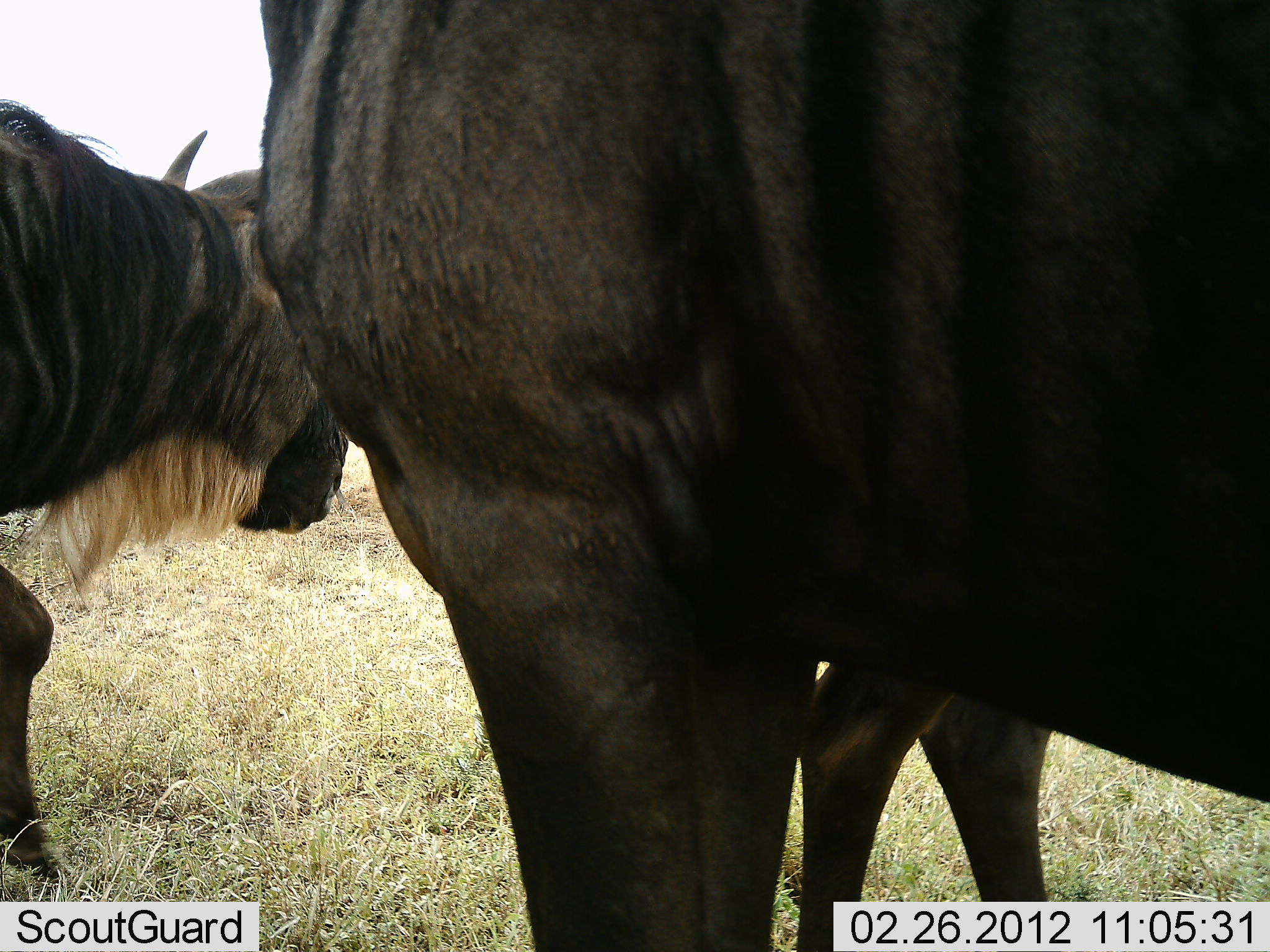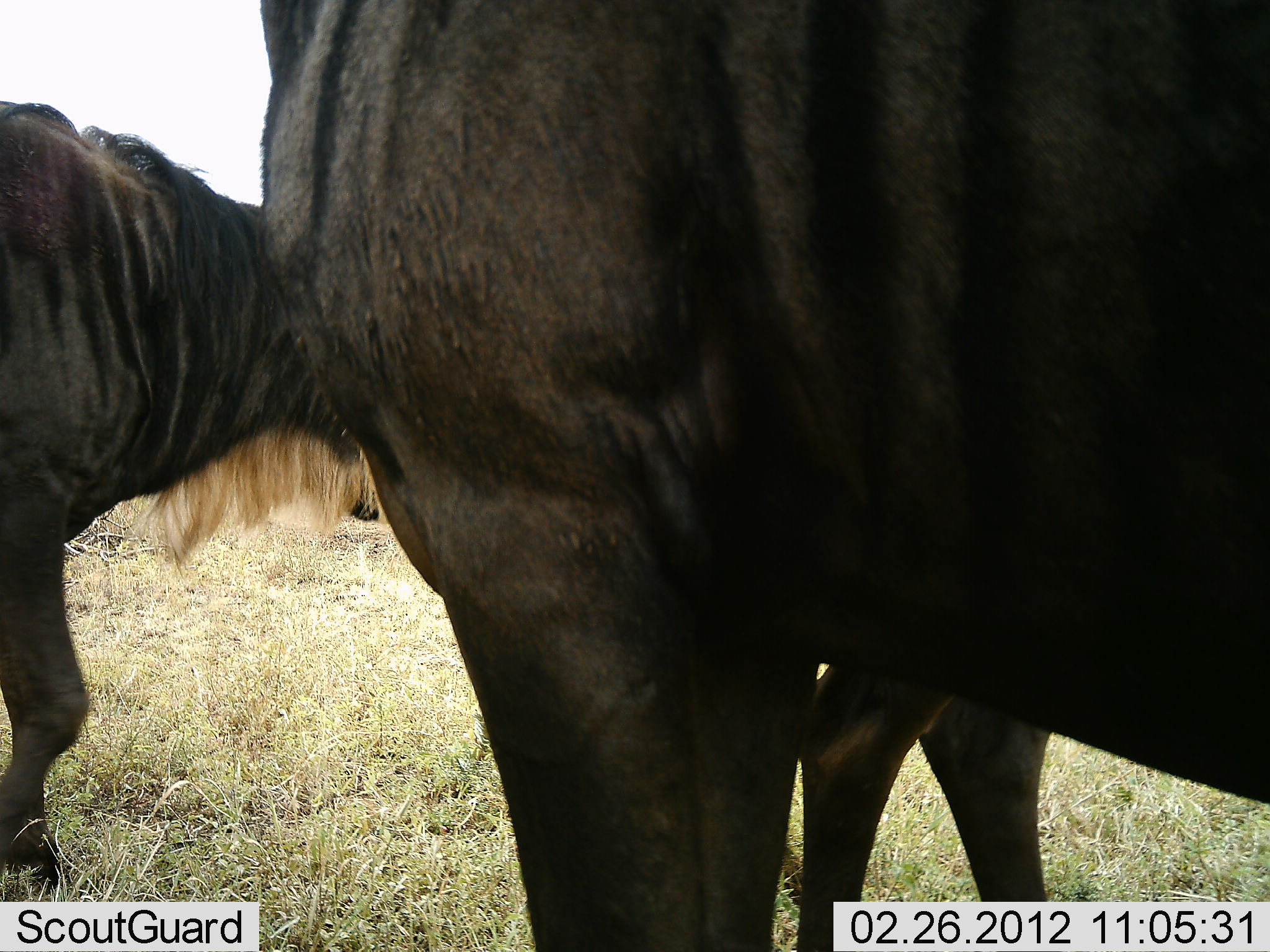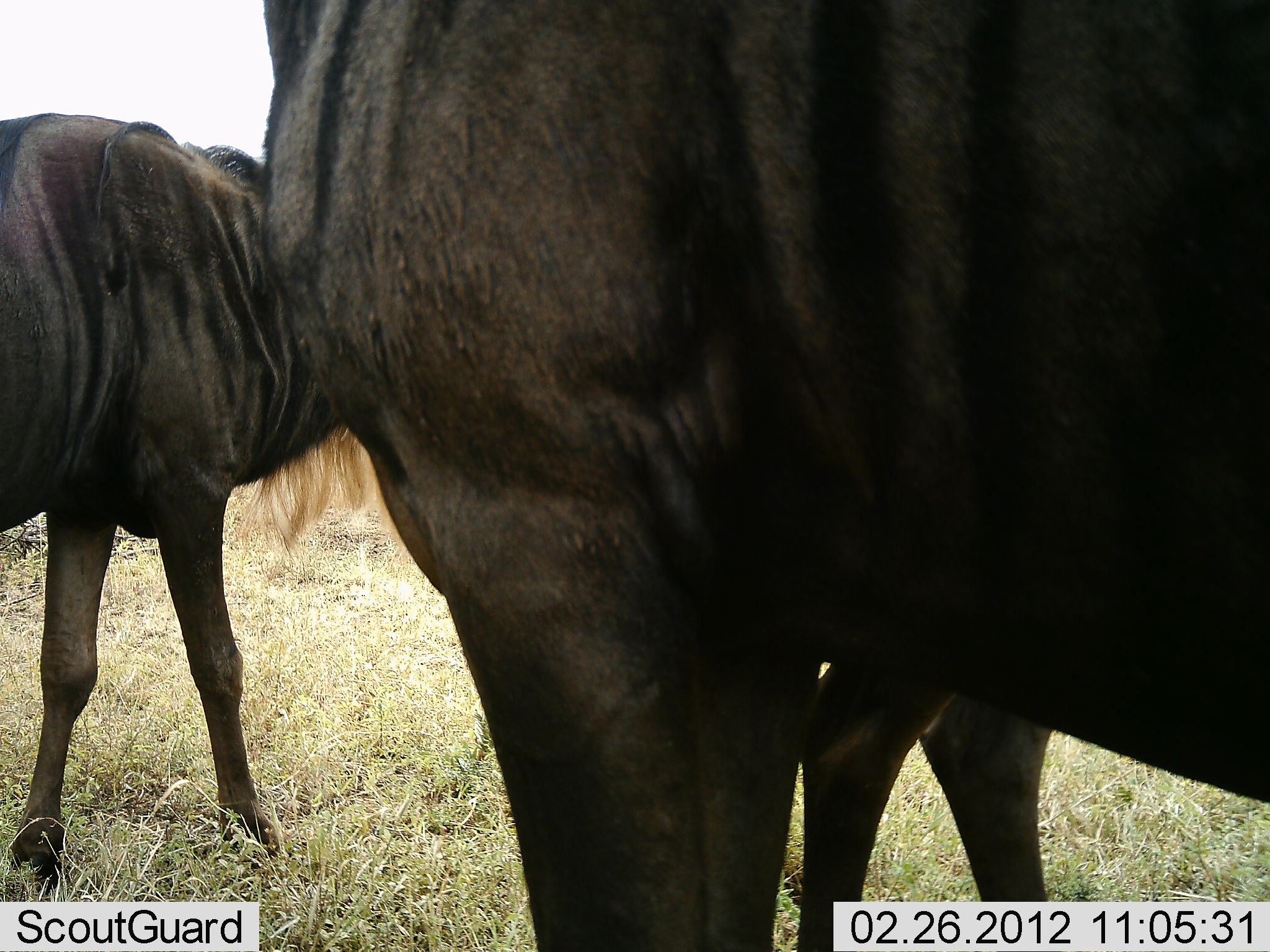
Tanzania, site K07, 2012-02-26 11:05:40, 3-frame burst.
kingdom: Animalia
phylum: Chordata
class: Mammalia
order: Artiodactyla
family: Bovidae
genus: Connochaetes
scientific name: Connochaetes taurinus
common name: blue wildebeest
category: wildebeest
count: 3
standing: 96%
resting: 4%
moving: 60%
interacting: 0%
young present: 24%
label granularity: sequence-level